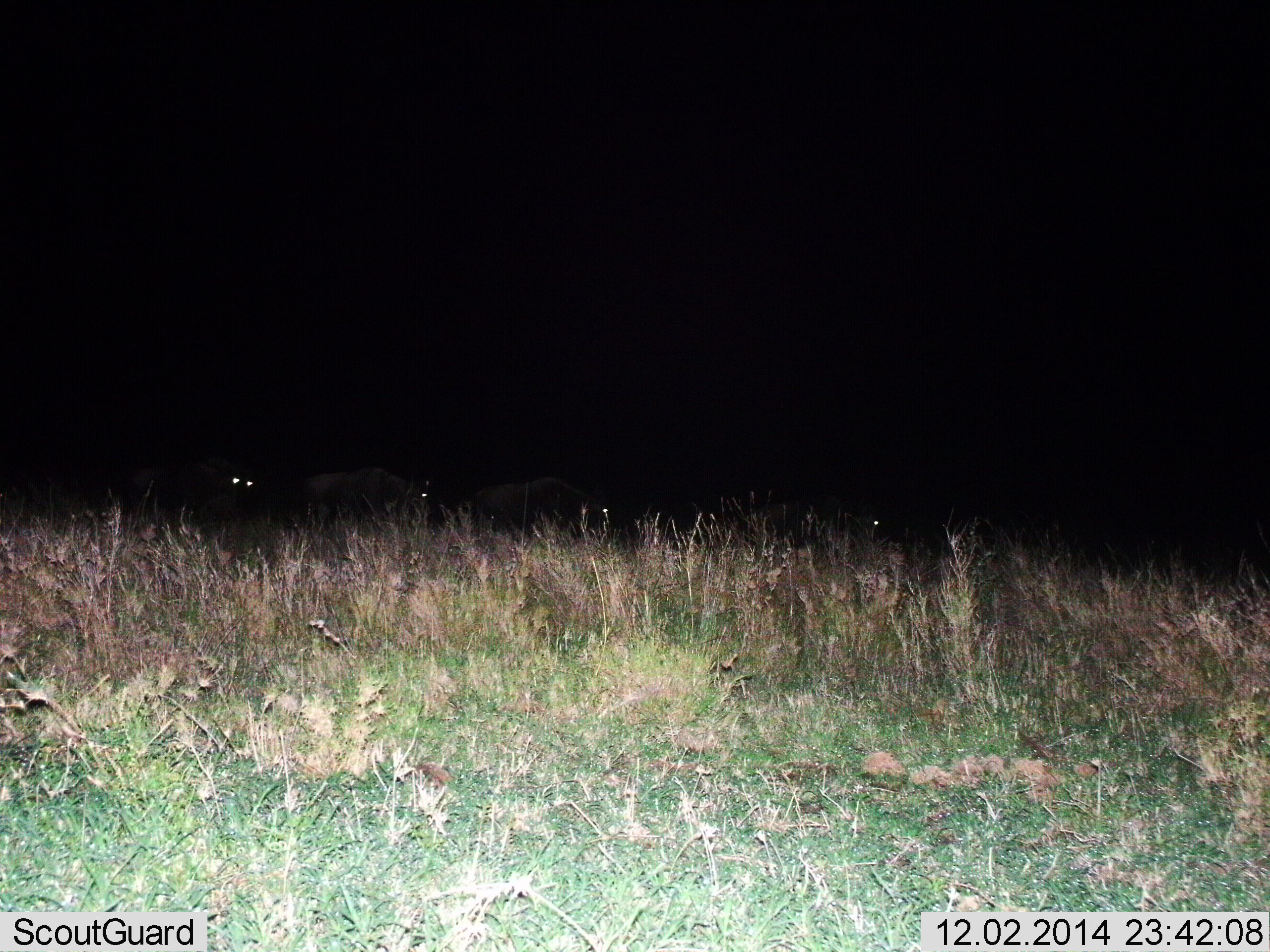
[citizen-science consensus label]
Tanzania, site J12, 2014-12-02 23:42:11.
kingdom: Animalia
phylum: Chordata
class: Mammalia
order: Artiodactyla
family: Bovidae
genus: Connochaetes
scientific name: Connochaetes taurinus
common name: blue wildebeest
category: wildebeest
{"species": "wildebeest (blue wildebeest) (Connochaetes taurinus)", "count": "4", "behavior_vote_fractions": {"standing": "10%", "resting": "0%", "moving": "70%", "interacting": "0%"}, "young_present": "0%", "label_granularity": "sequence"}